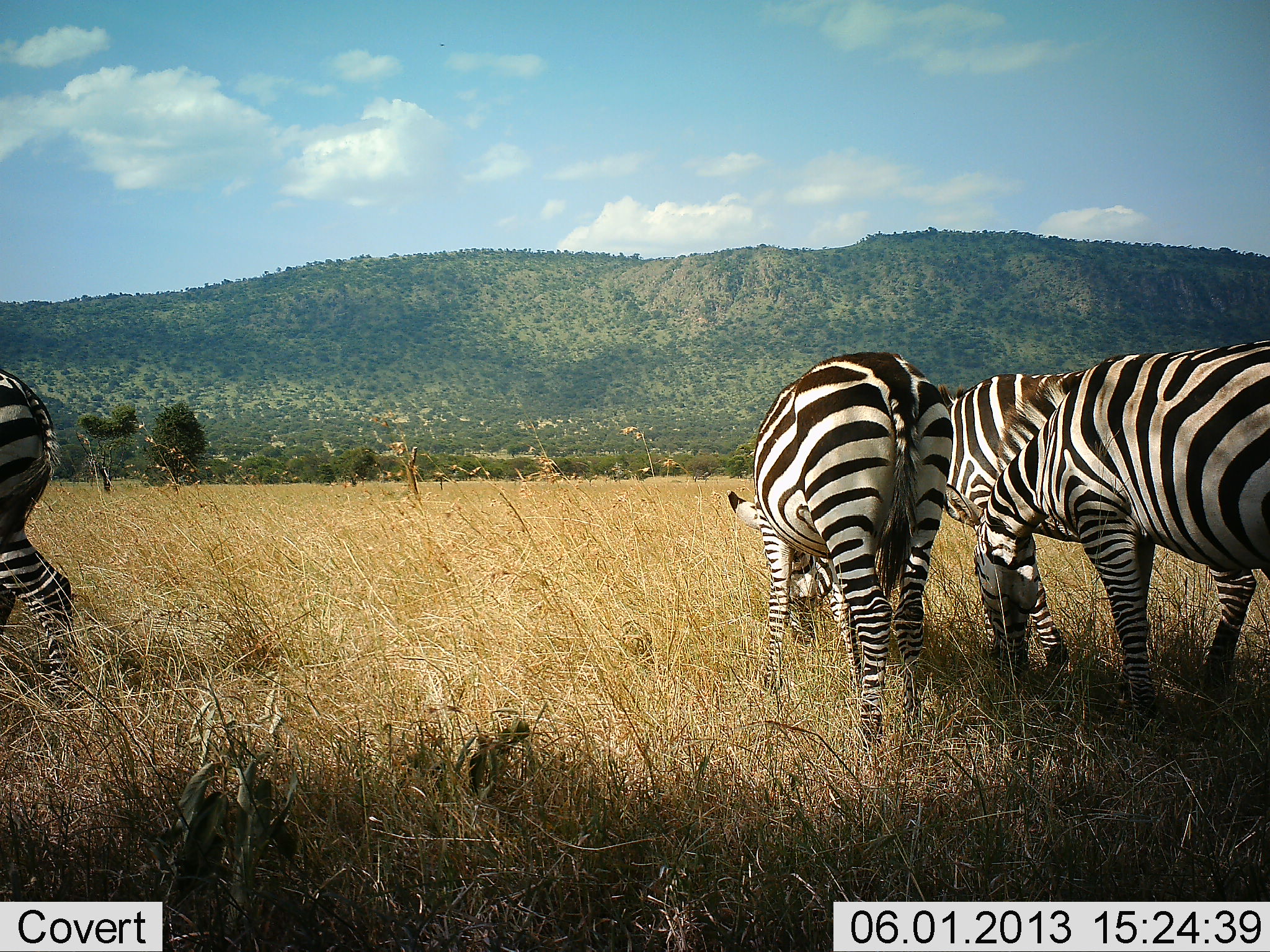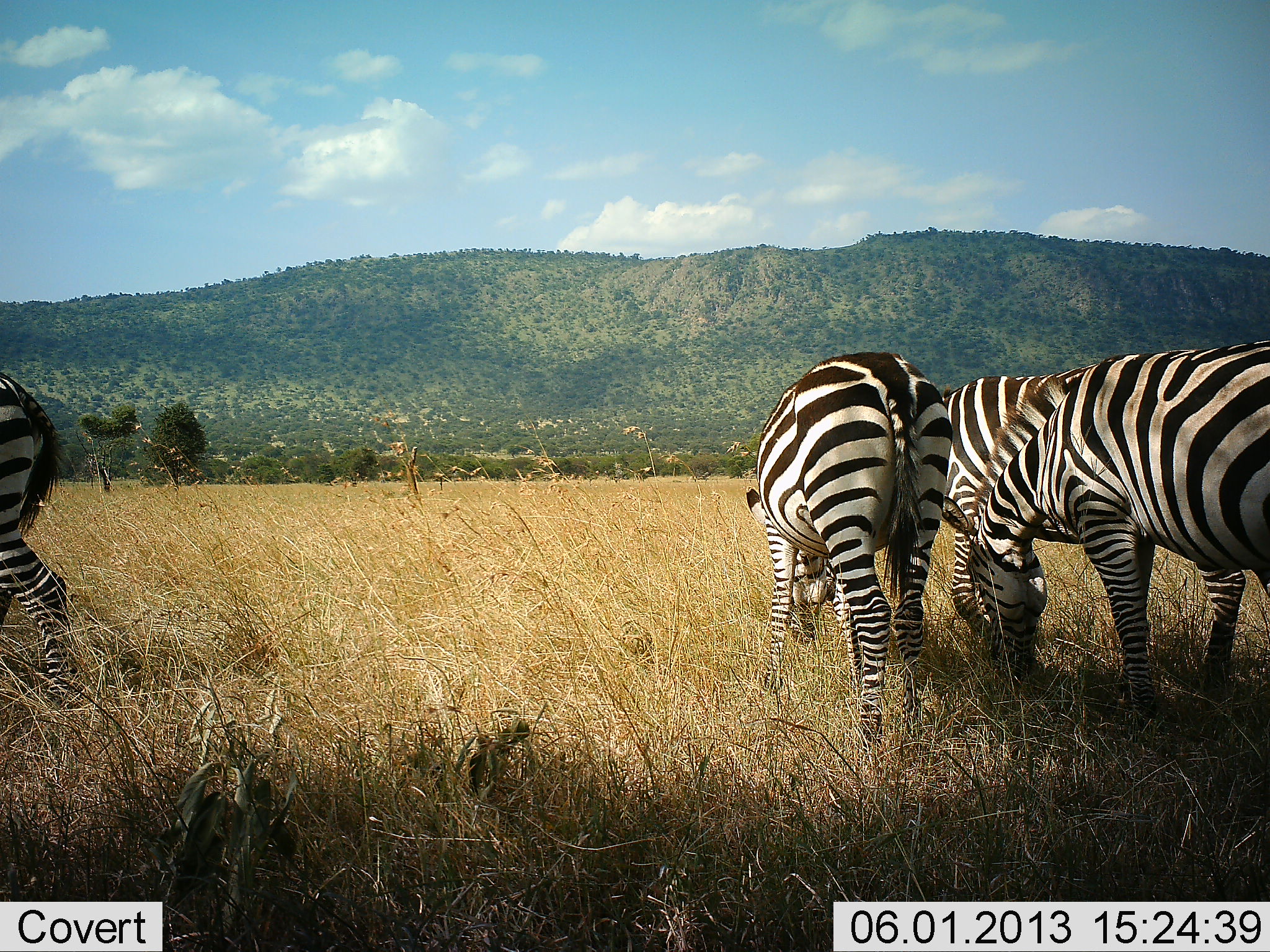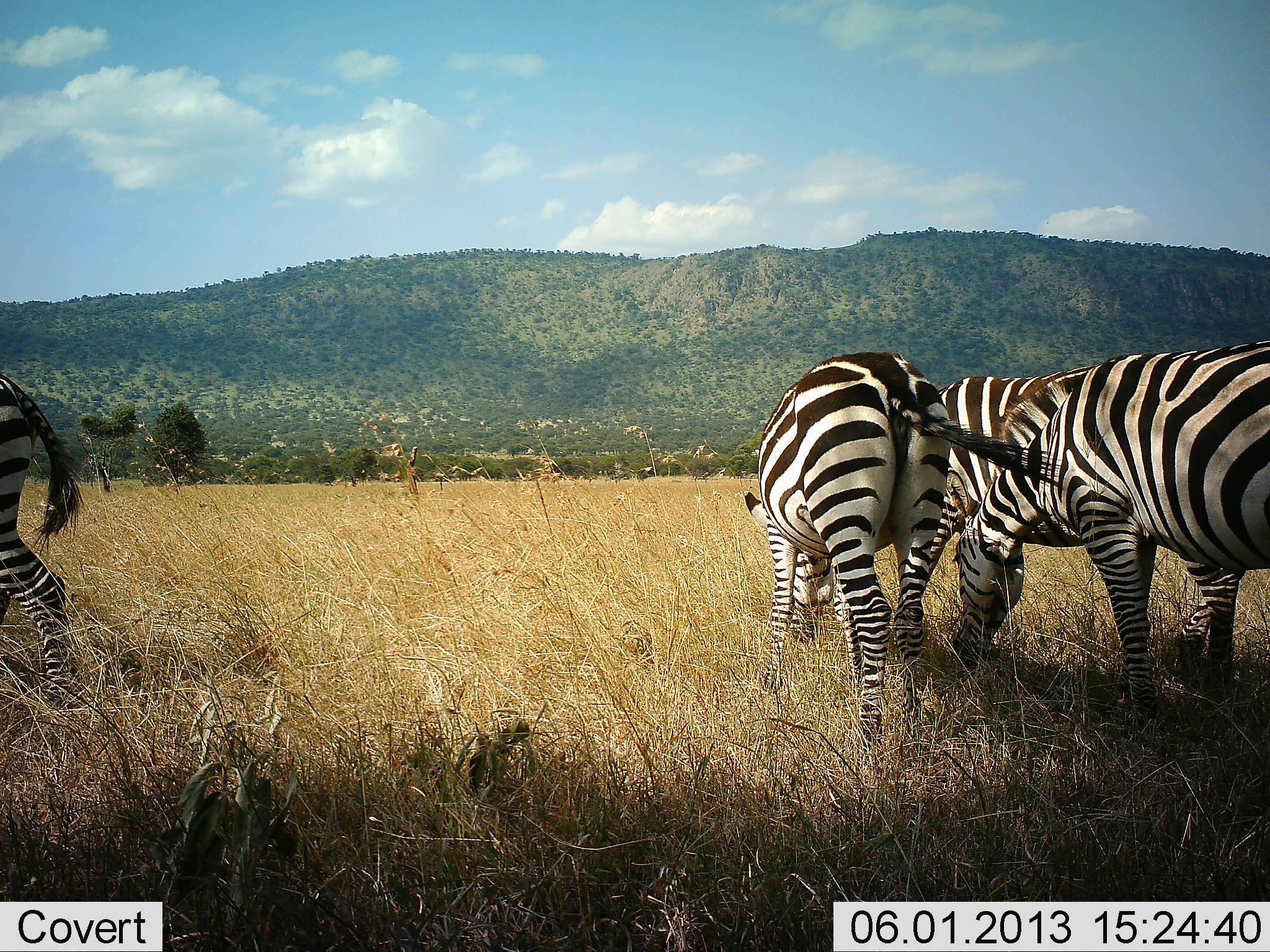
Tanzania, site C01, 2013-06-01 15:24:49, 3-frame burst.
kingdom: Animalia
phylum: Chordata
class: Mammalia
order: Perissodactyla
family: Equidae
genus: Equus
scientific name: Equus quagga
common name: plains zebra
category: zebra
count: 4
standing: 40%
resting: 0%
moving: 10%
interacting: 0%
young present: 0%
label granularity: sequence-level